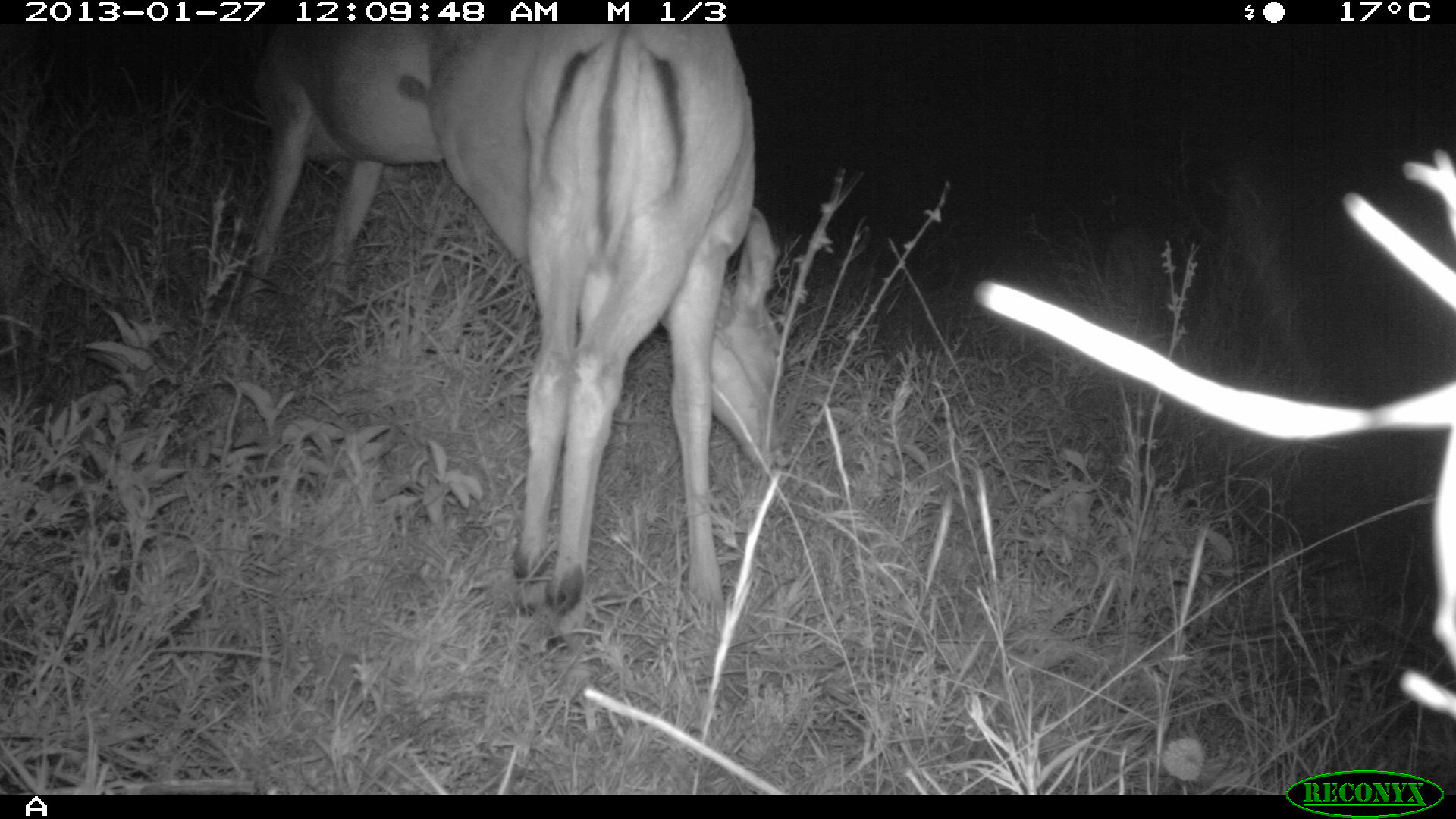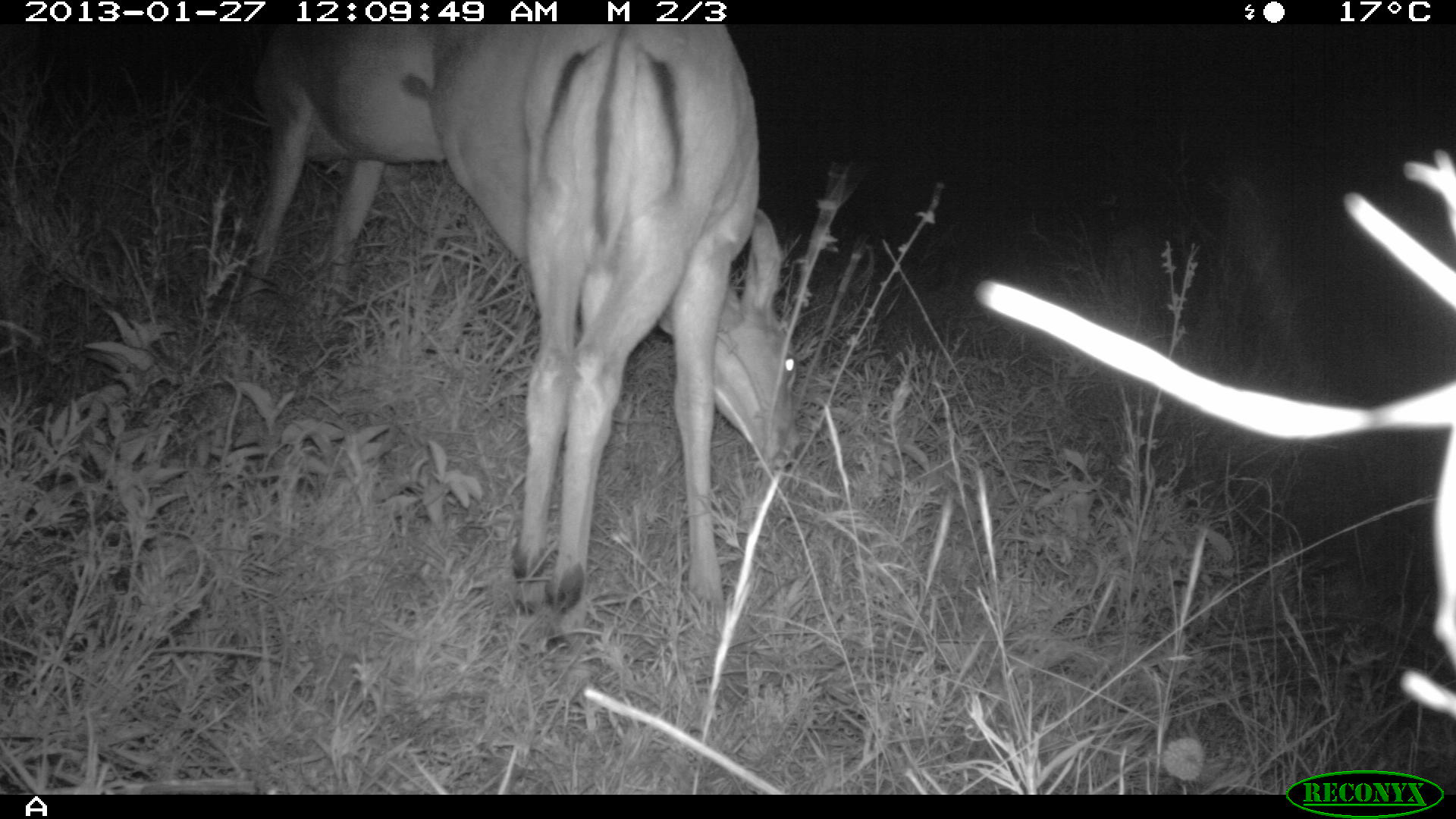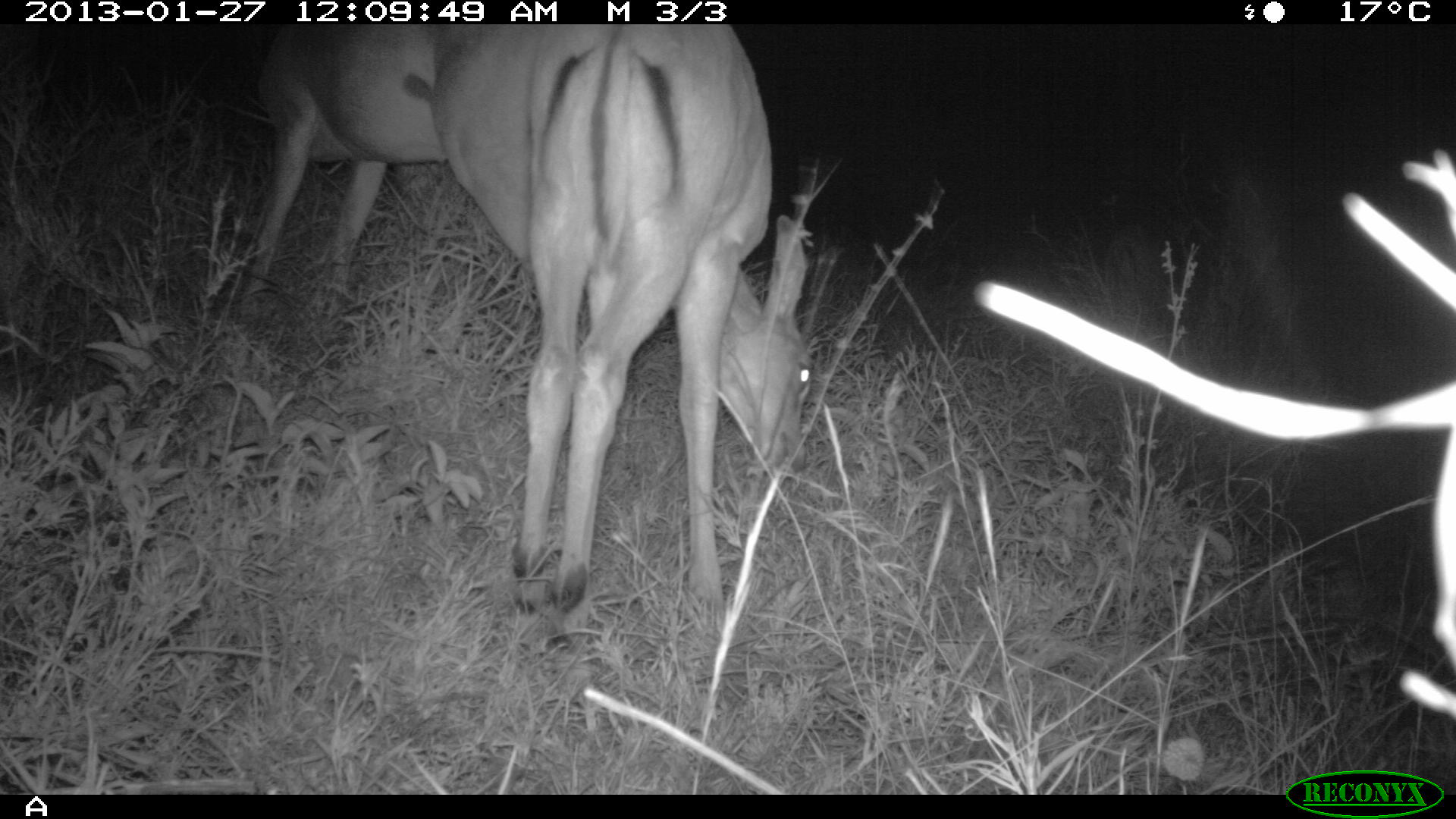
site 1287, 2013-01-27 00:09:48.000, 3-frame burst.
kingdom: Animalia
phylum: Chordata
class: Mammalia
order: Artiodactyla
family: Bovidae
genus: Aepyceros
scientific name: Aepyceros melampus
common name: impala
Aepyceros melampus (impala), count 2.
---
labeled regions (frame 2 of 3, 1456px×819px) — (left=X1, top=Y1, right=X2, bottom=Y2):
aepyceros melampus: (left=424, top=21, right=792, bottom=621); (left=239, top=21, right=445, bottom=297)